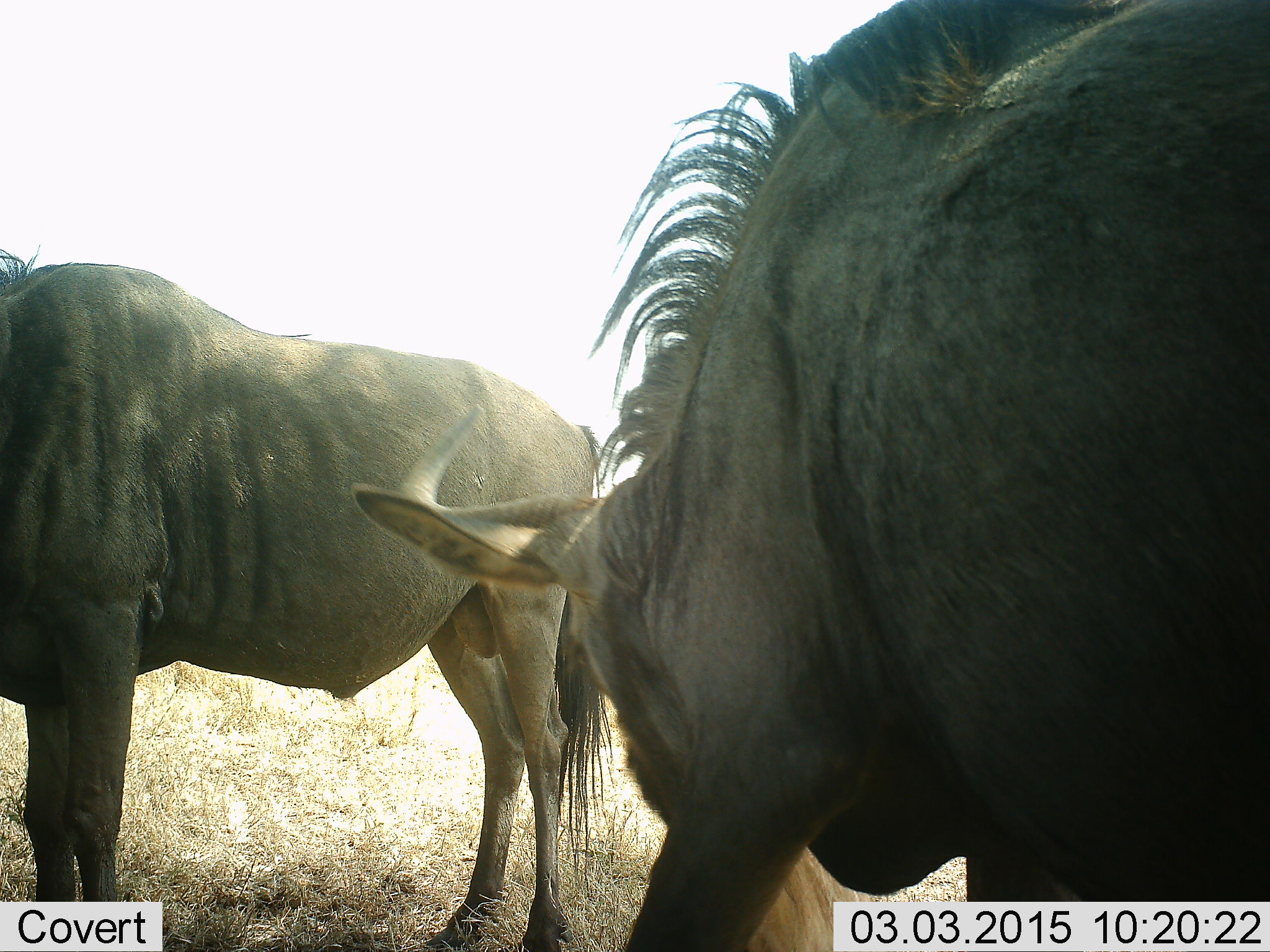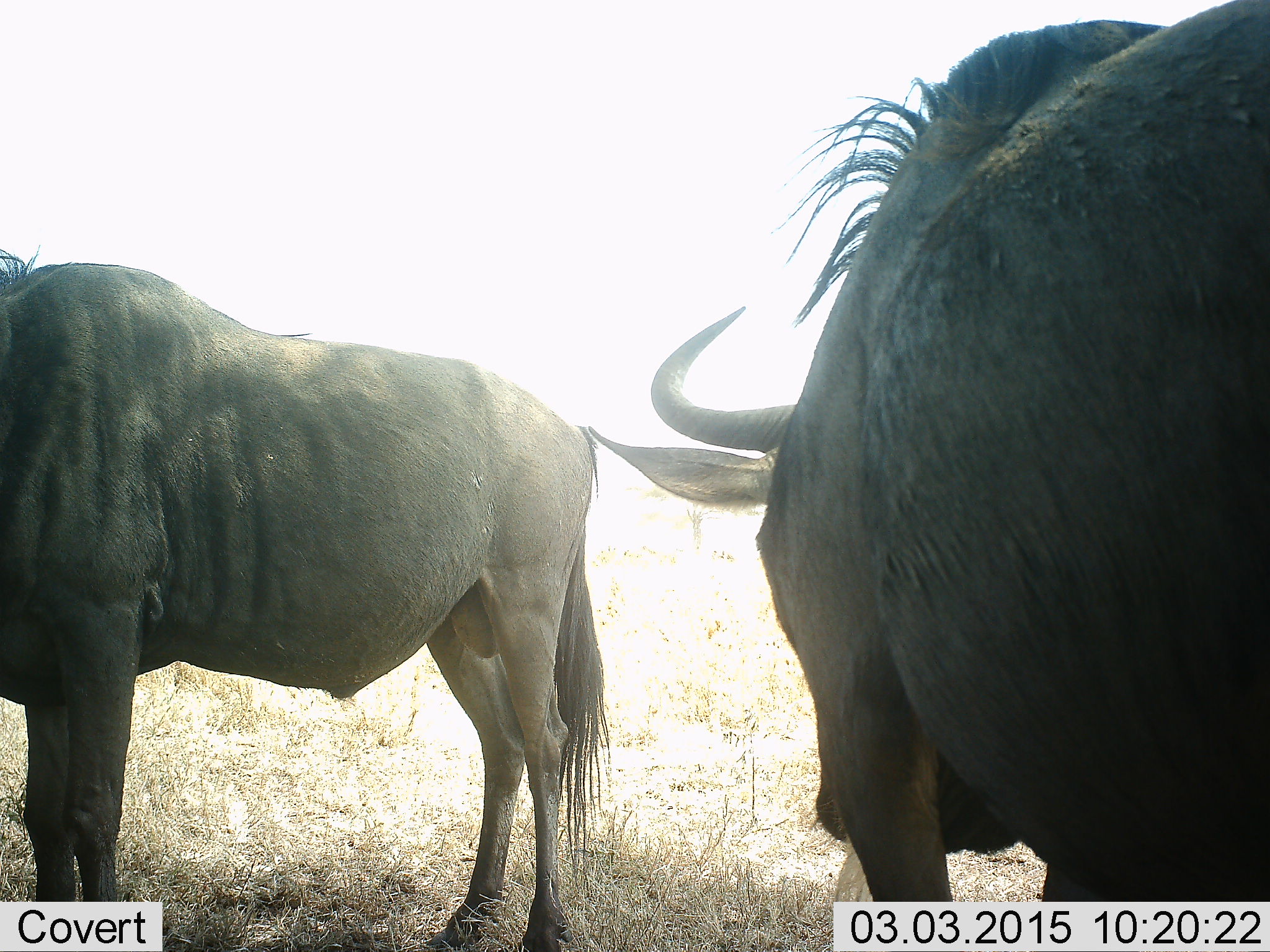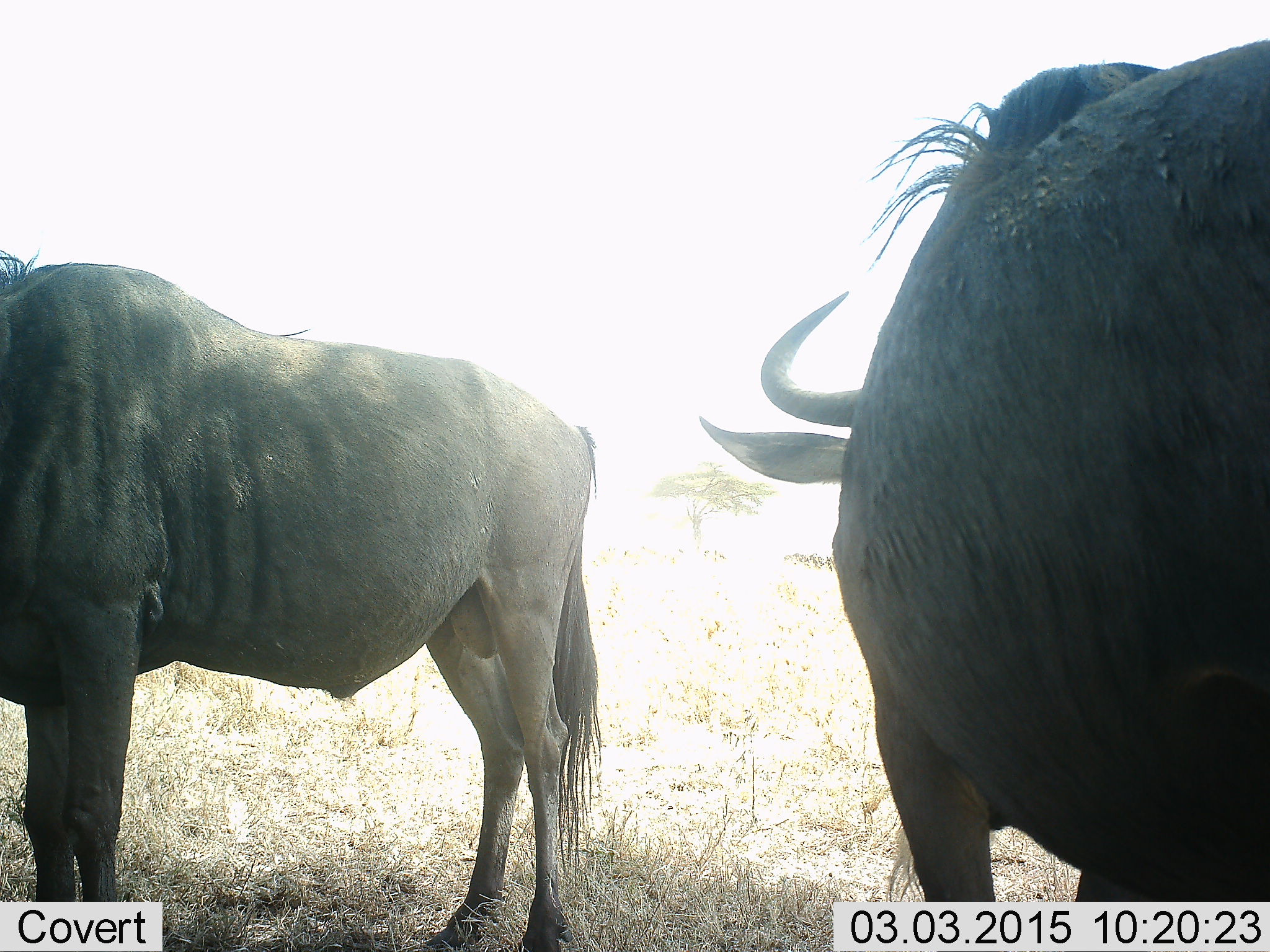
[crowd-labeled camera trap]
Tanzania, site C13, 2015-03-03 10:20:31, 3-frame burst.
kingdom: Animalia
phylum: Chordata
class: Mammalia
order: Artiodactyla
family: Bovidae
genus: Connochaetes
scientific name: Connochaetes taurinus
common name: blue wildebeest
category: wildebeest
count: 2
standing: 100%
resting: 0%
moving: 20%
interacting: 0%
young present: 0%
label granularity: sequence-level